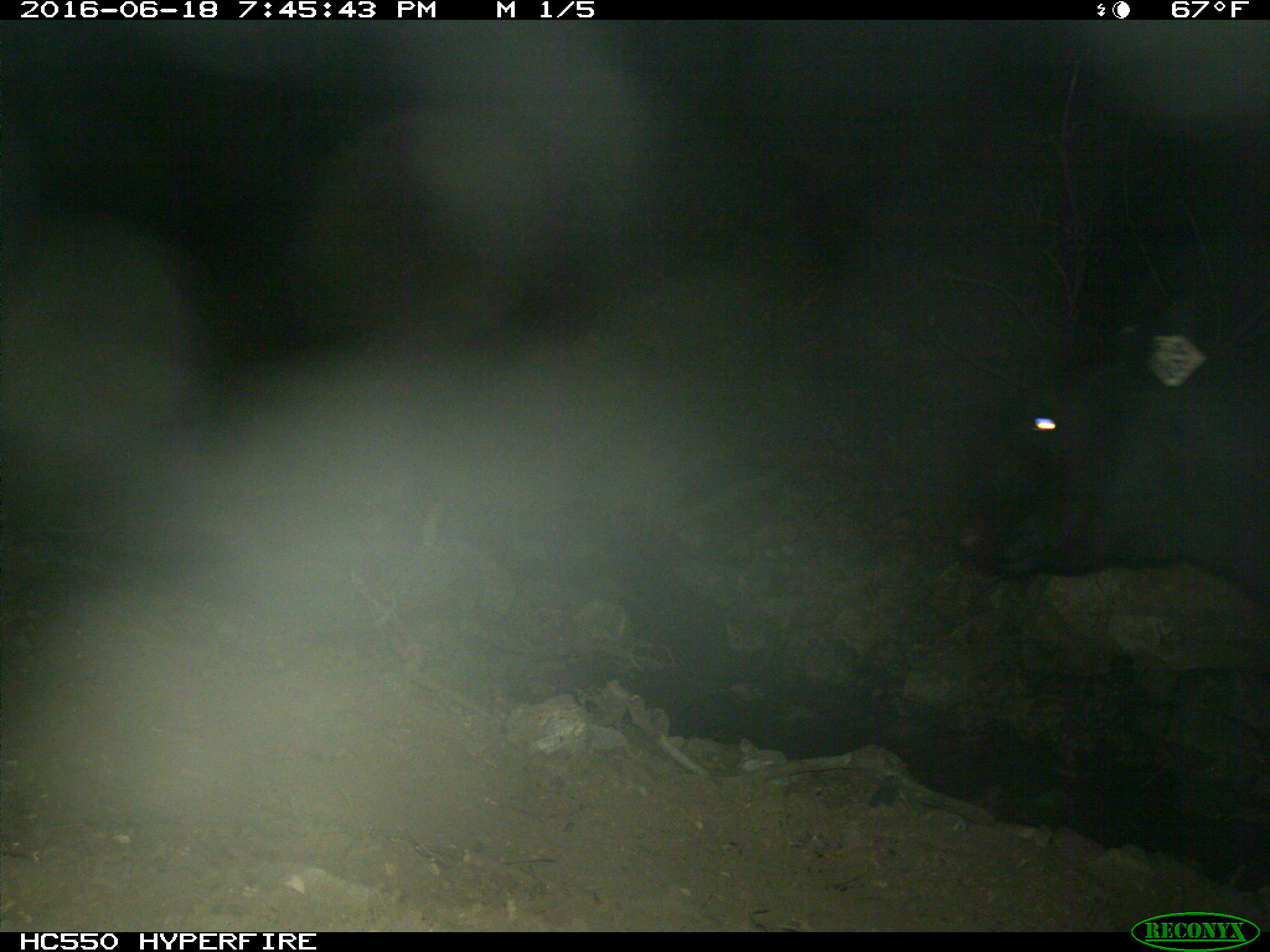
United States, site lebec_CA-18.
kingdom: Animalia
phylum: Chordata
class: Mammalia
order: Artiodactyla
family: Bovidae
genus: Bos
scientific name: Bos taurus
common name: domestic cow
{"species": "Bos taurus (domestic cow)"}